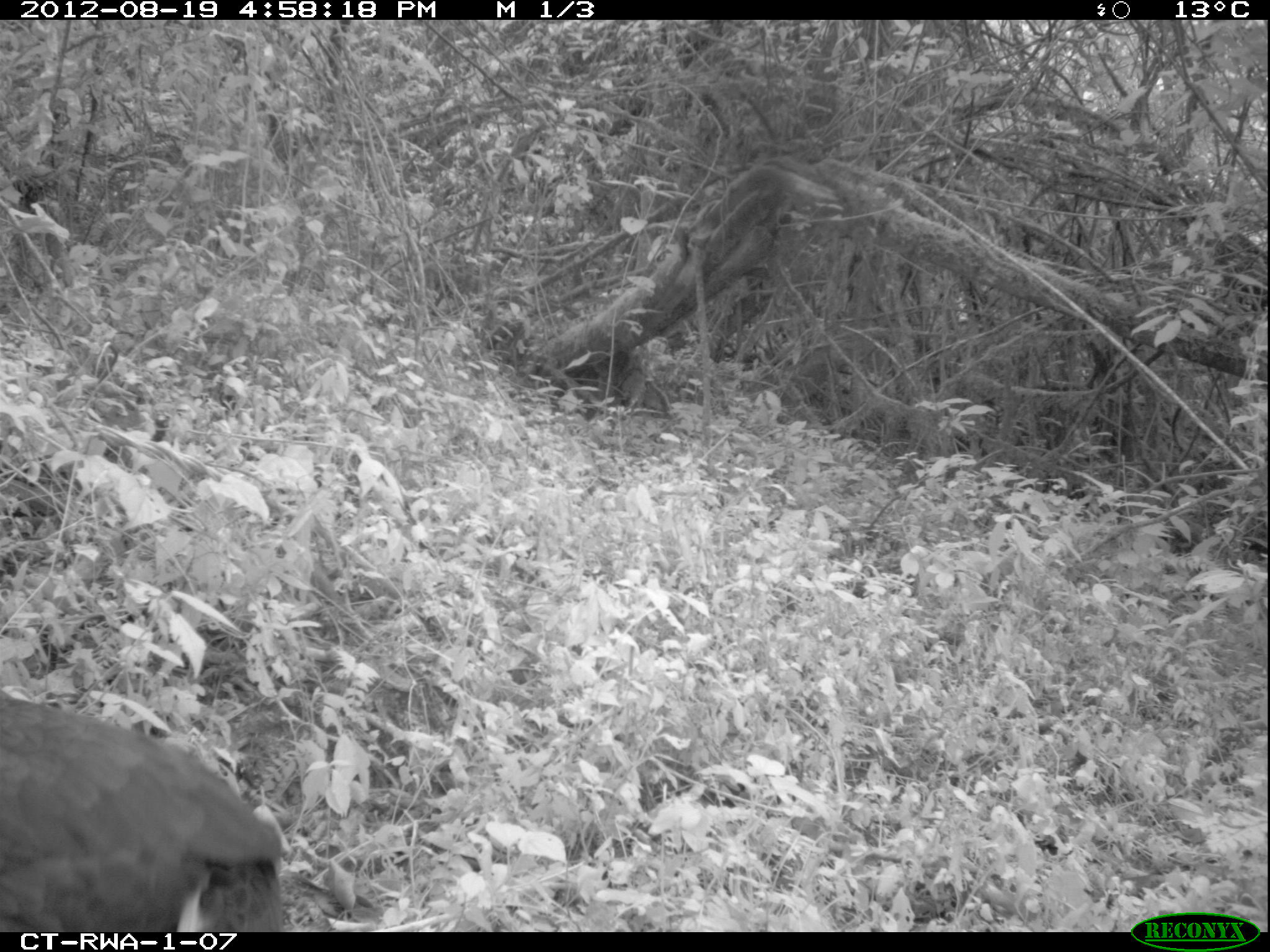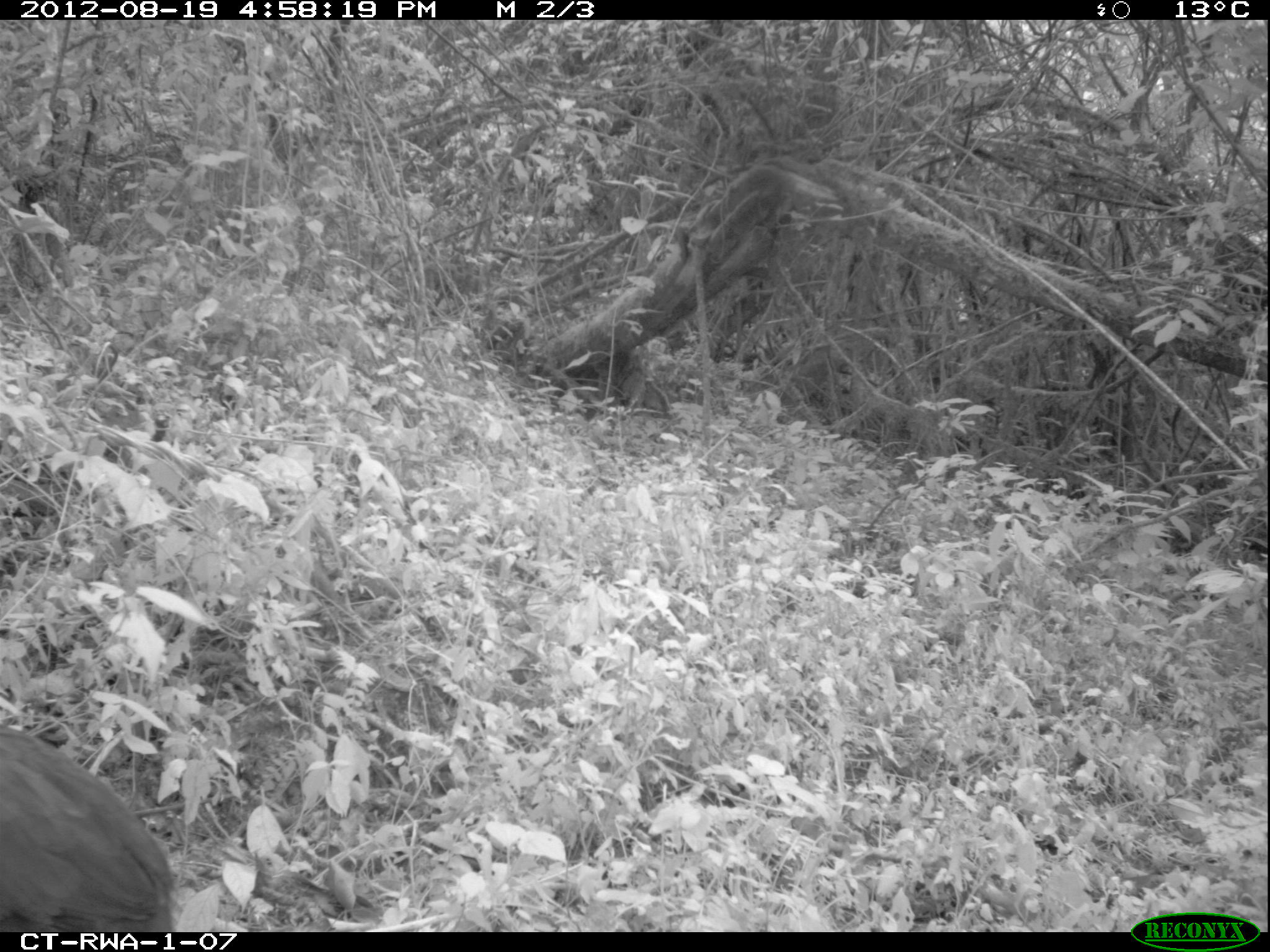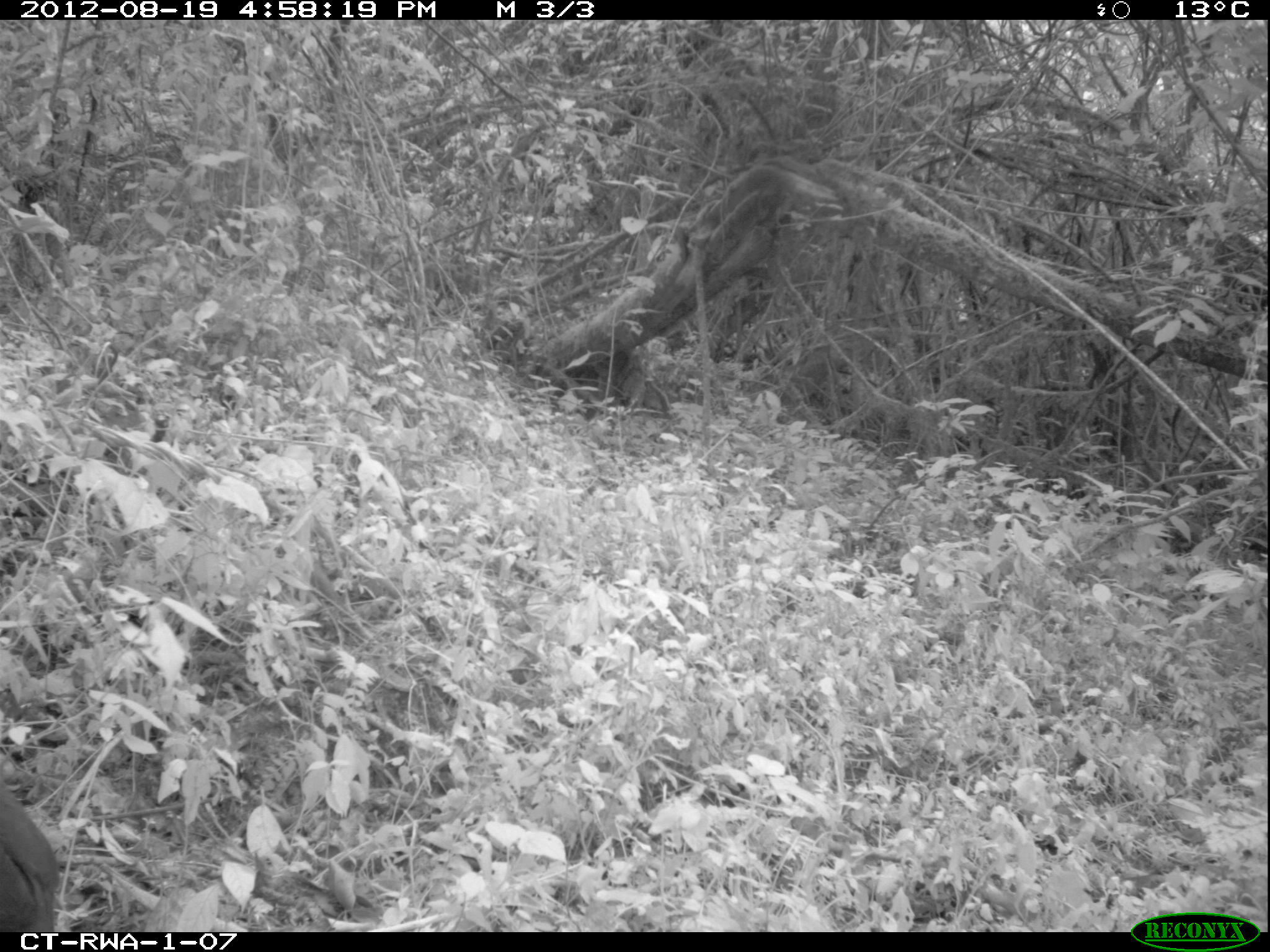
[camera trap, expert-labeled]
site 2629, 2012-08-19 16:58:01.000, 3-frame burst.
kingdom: Animalia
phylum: Chordata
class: Aves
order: Galliformes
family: Phasianidae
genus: Pternistis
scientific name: Pternistis nobilis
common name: handsome francolin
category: francolinus nobilis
Francolinus nobilis (handsome francolin) (Pternistis nobilis), count 1.